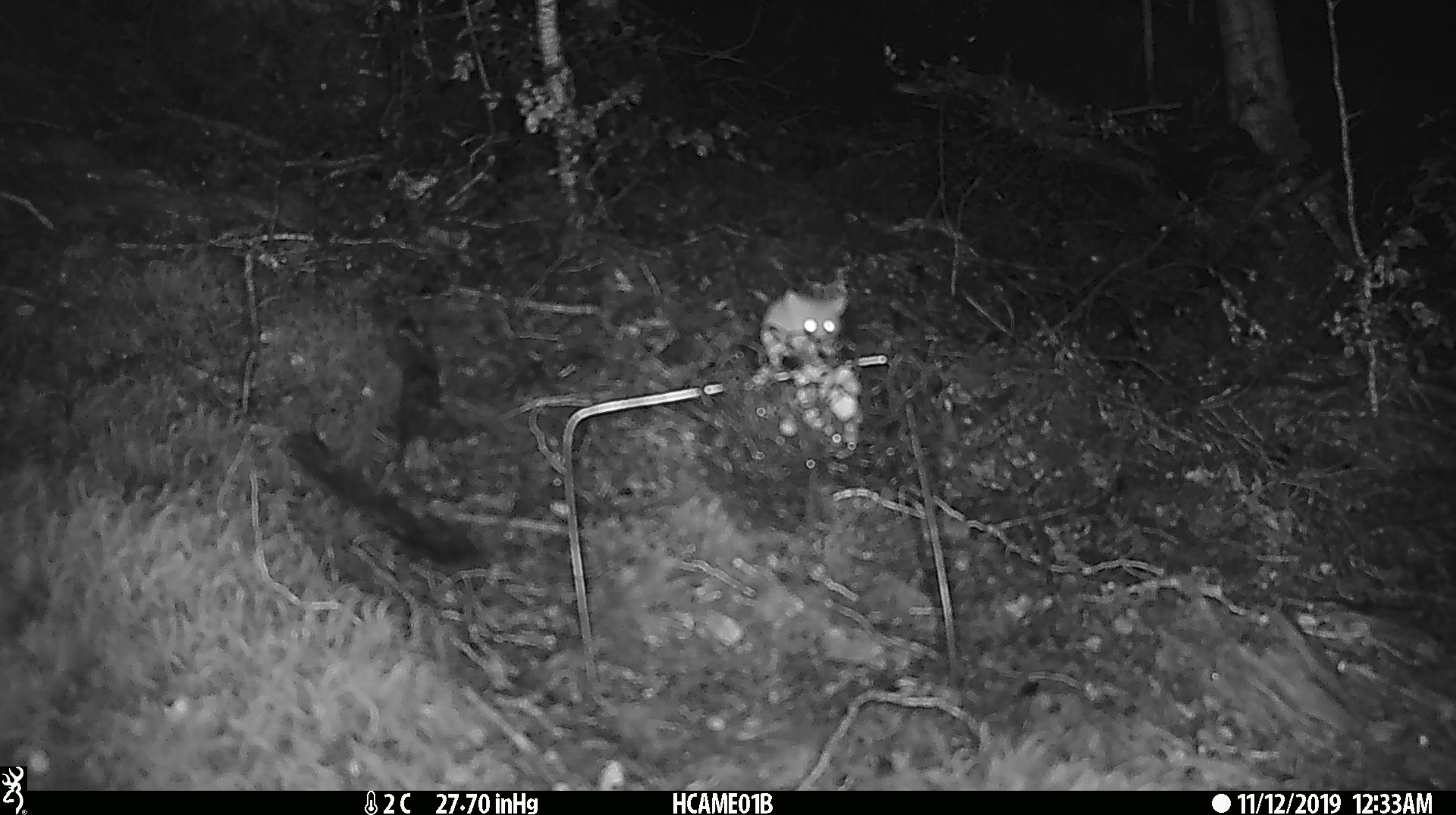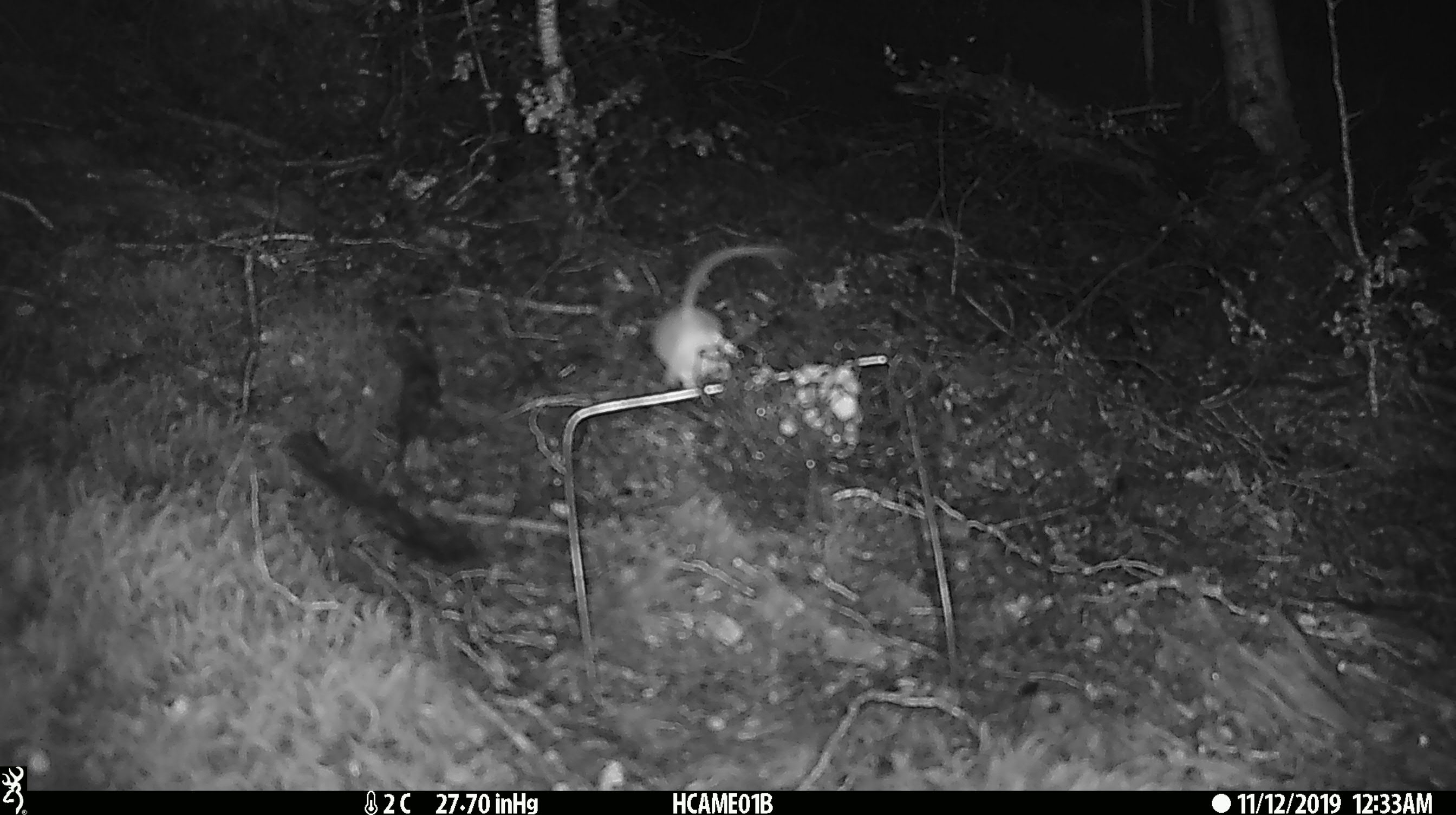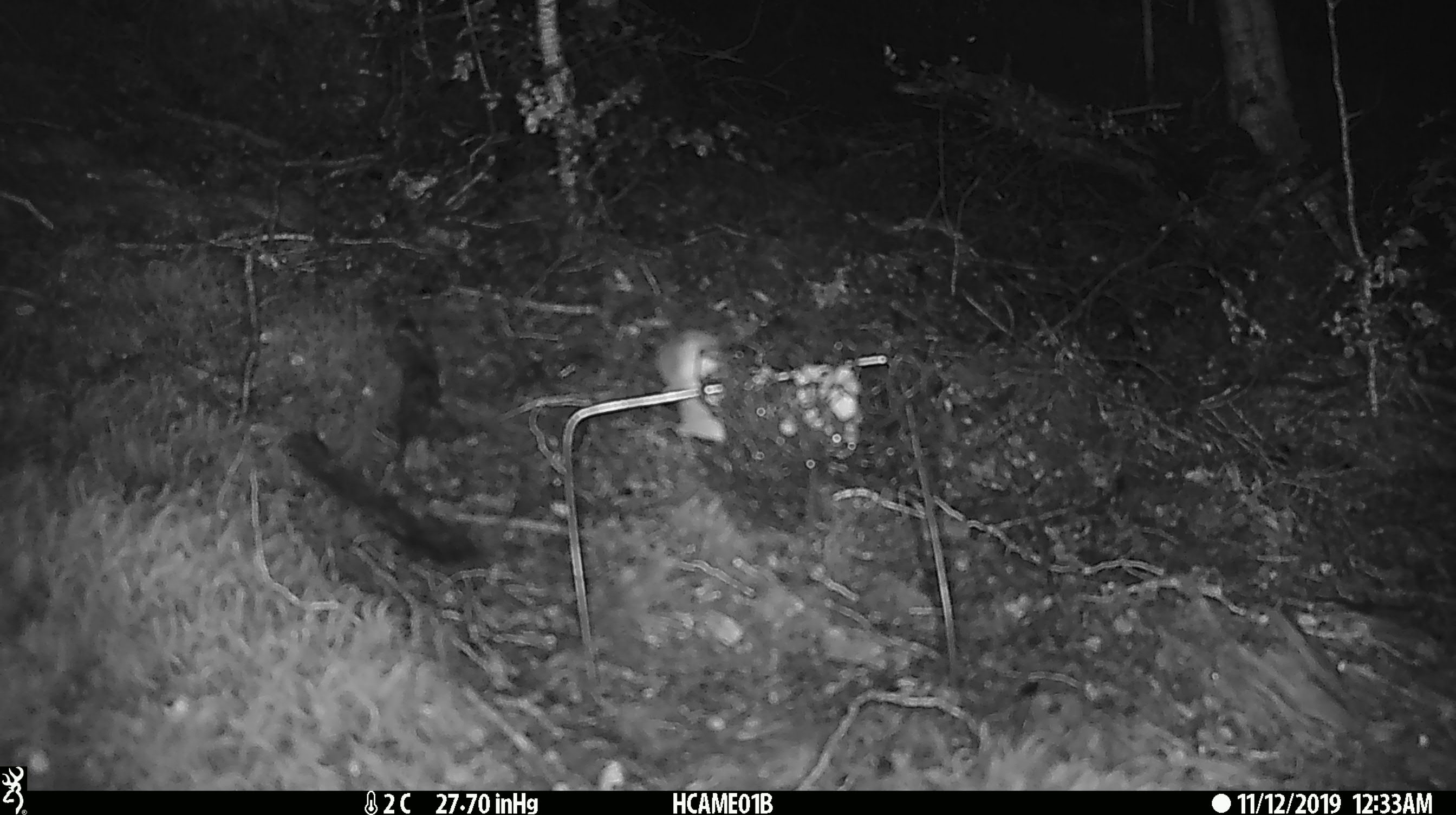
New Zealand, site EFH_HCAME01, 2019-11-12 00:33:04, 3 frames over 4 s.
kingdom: Animalia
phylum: Chordata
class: Mammalia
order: Rodentia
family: Muridae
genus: Mus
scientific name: Mus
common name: mouse